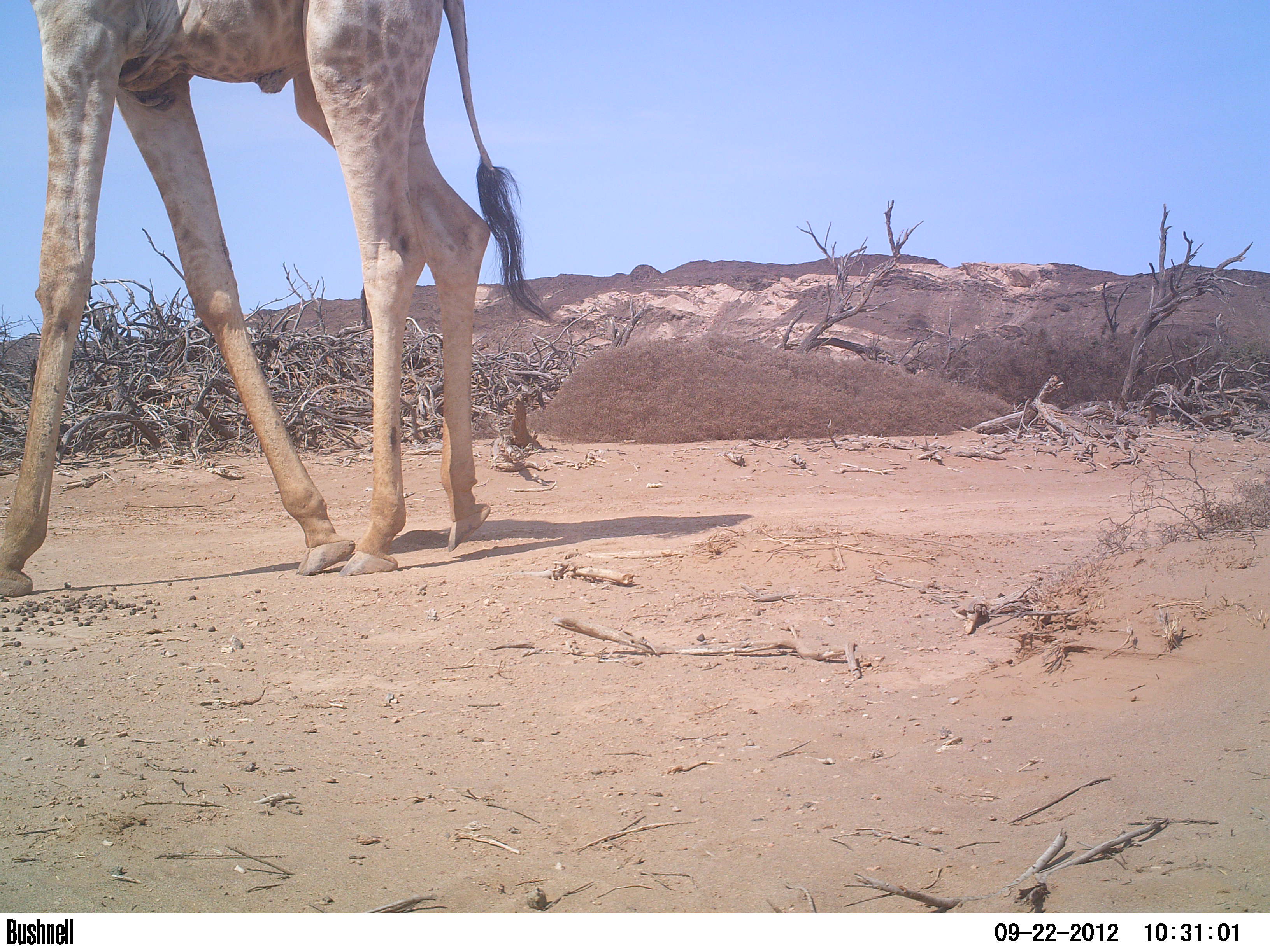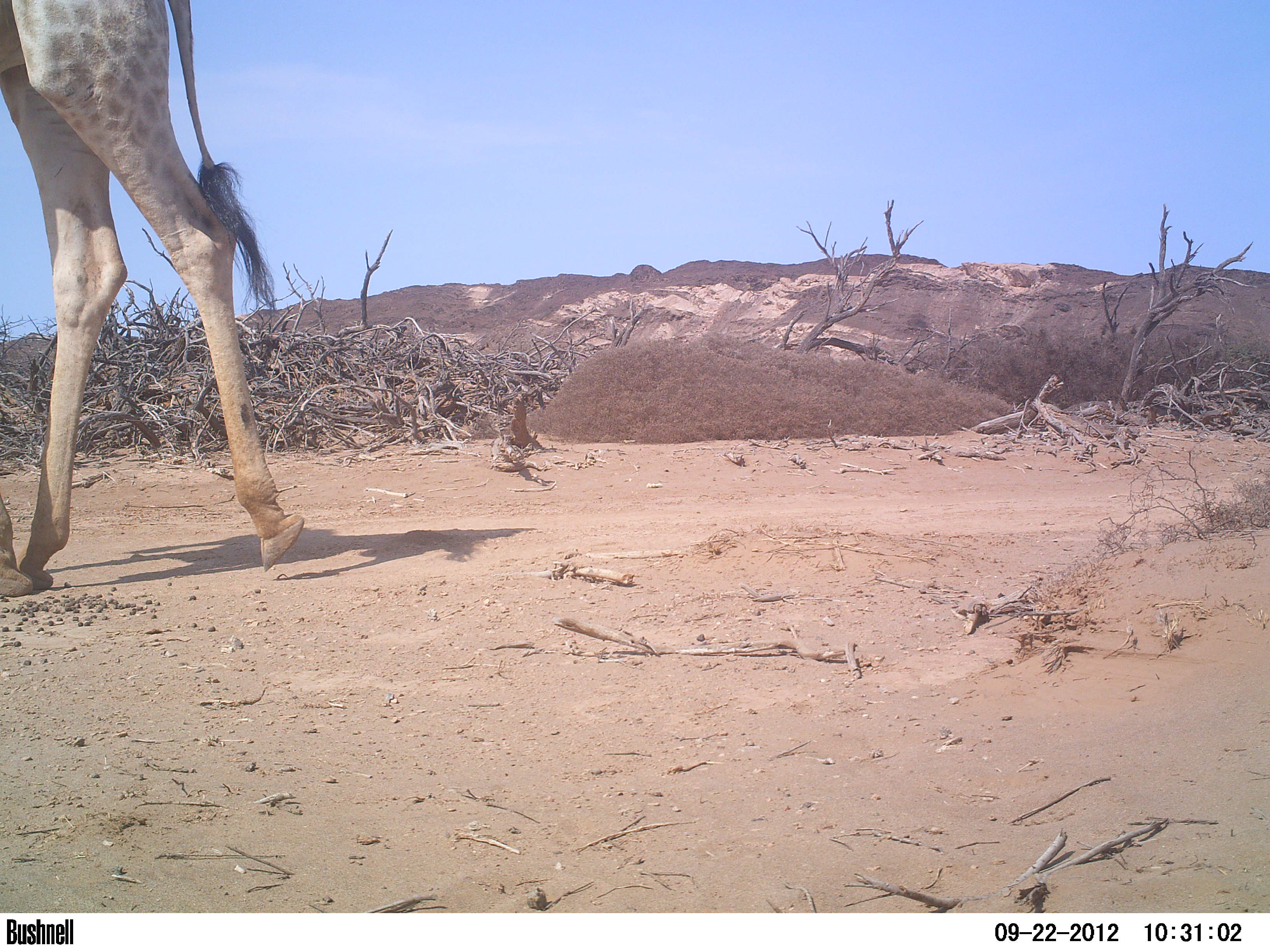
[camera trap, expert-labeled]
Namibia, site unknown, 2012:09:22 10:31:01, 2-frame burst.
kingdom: Animalia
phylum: Chordata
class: Mammalia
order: Artiodactyla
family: Giraffidae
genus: Giraffa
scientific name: Giraffa camelopardalis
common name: giraffe